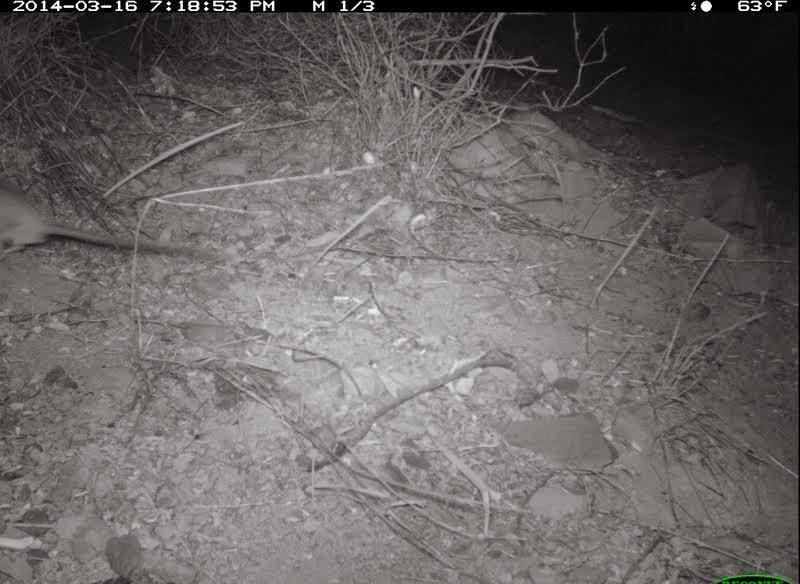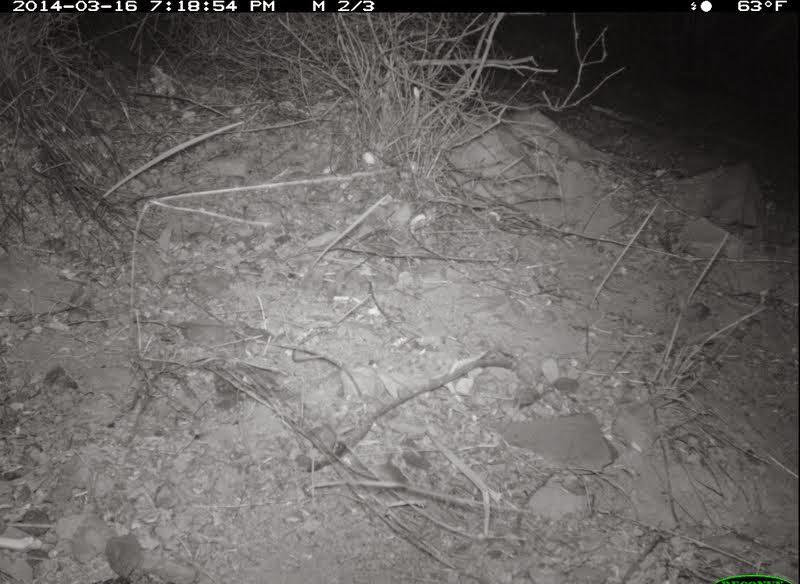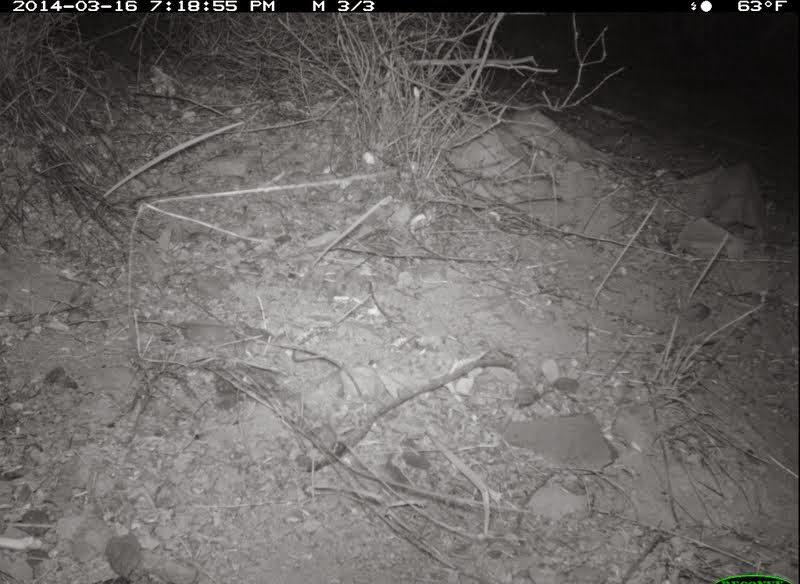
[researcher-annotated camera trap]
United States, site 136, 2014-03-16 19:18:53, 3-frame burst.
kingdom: Animalia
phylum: Chordata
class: Mammalia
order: Rodentia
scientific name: Rodentia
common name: rodent